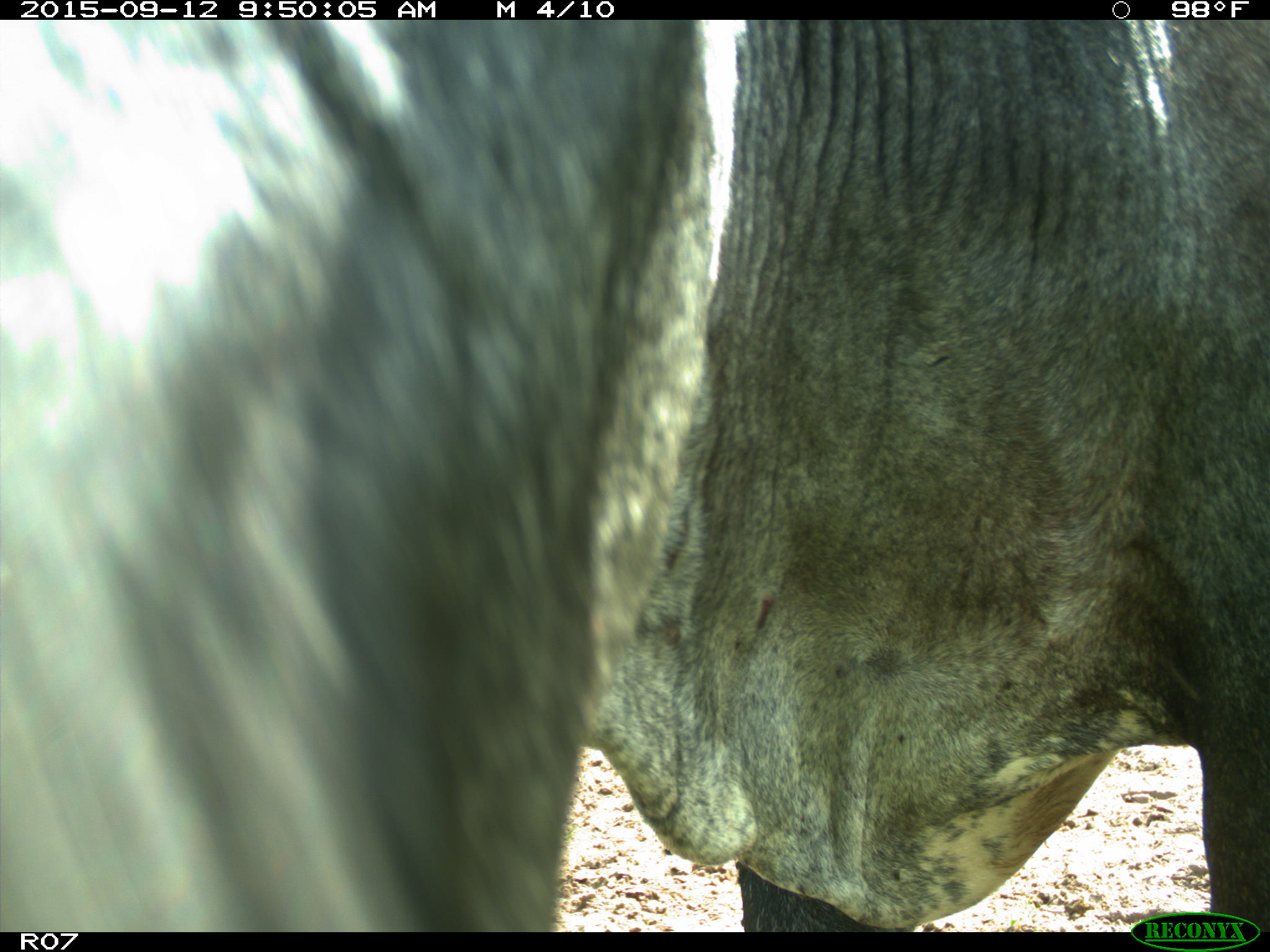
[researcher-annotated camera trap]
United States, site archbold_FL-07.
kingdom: Animalia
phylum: Chordata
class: Mammalia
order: Artiodactyla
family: Bovidae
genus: Bos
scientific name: Bos taurus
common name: domestic cow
Bos taurus (domestic cow).